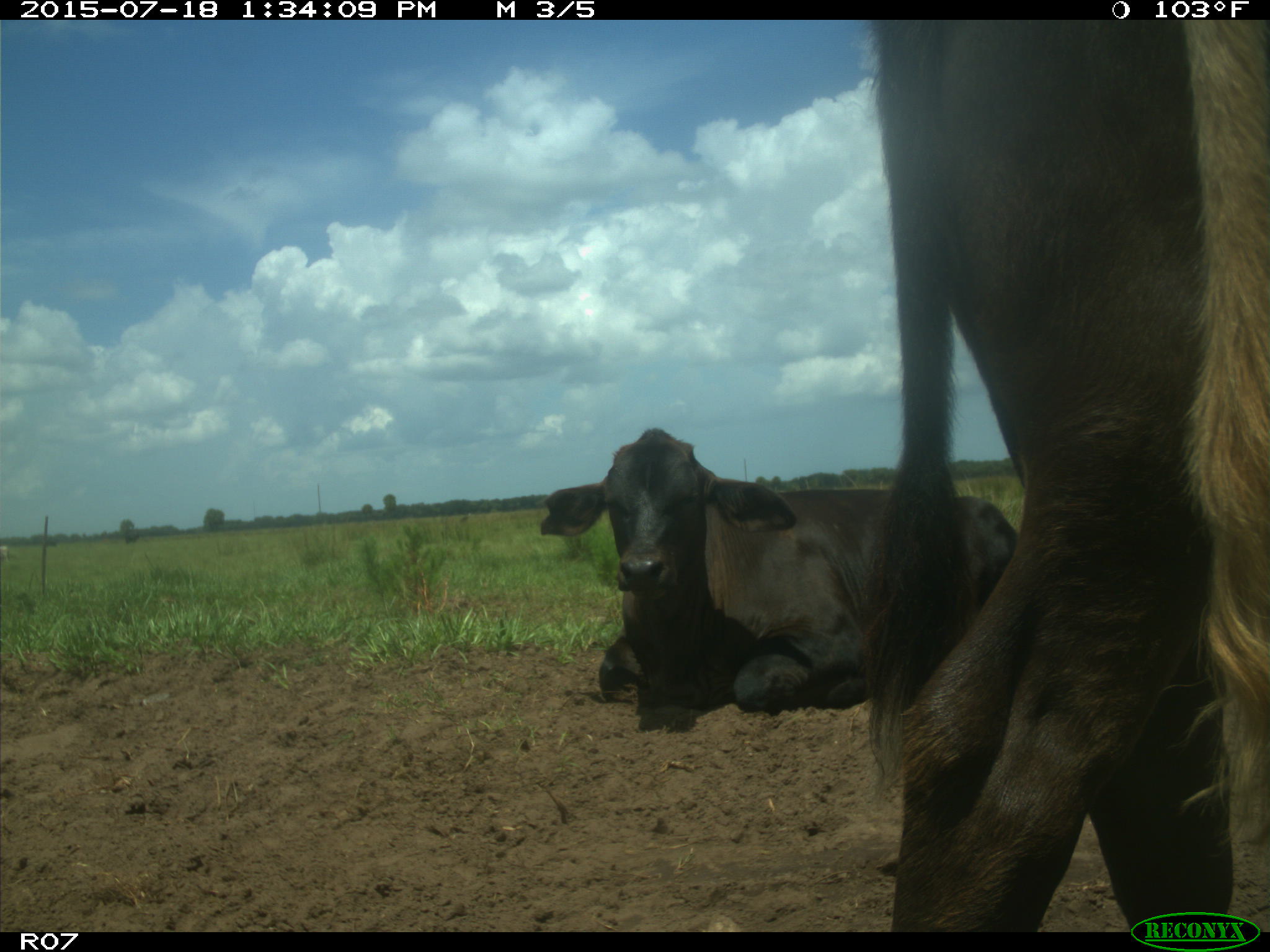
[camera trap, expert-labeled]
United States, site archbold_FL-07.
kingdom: Animalia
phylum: Chordata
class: Mammalia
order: Artiodactyla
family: Bovidae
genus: Bos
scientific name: Bos taurus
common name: domestic cow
Bos taurus (domestic cow).